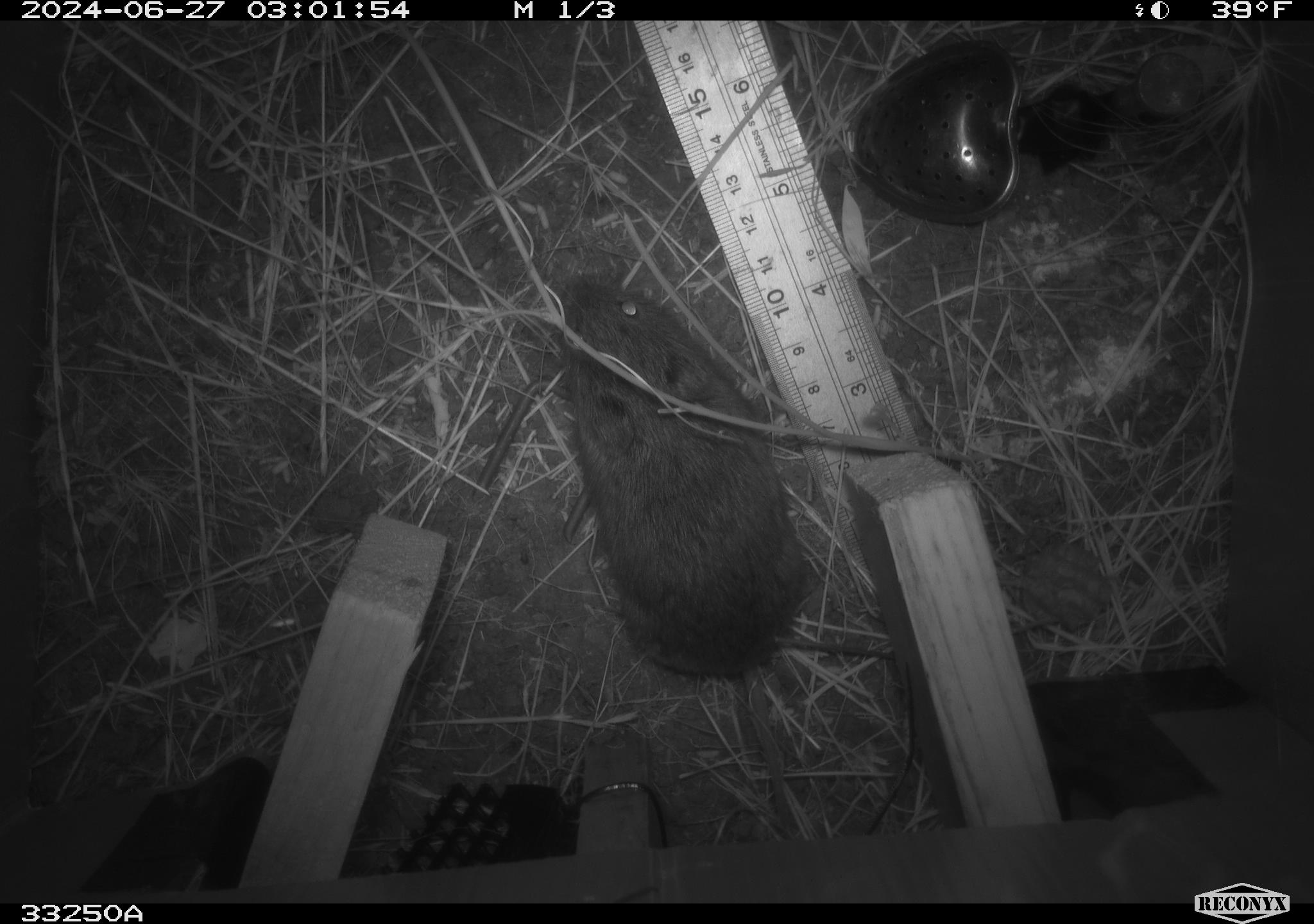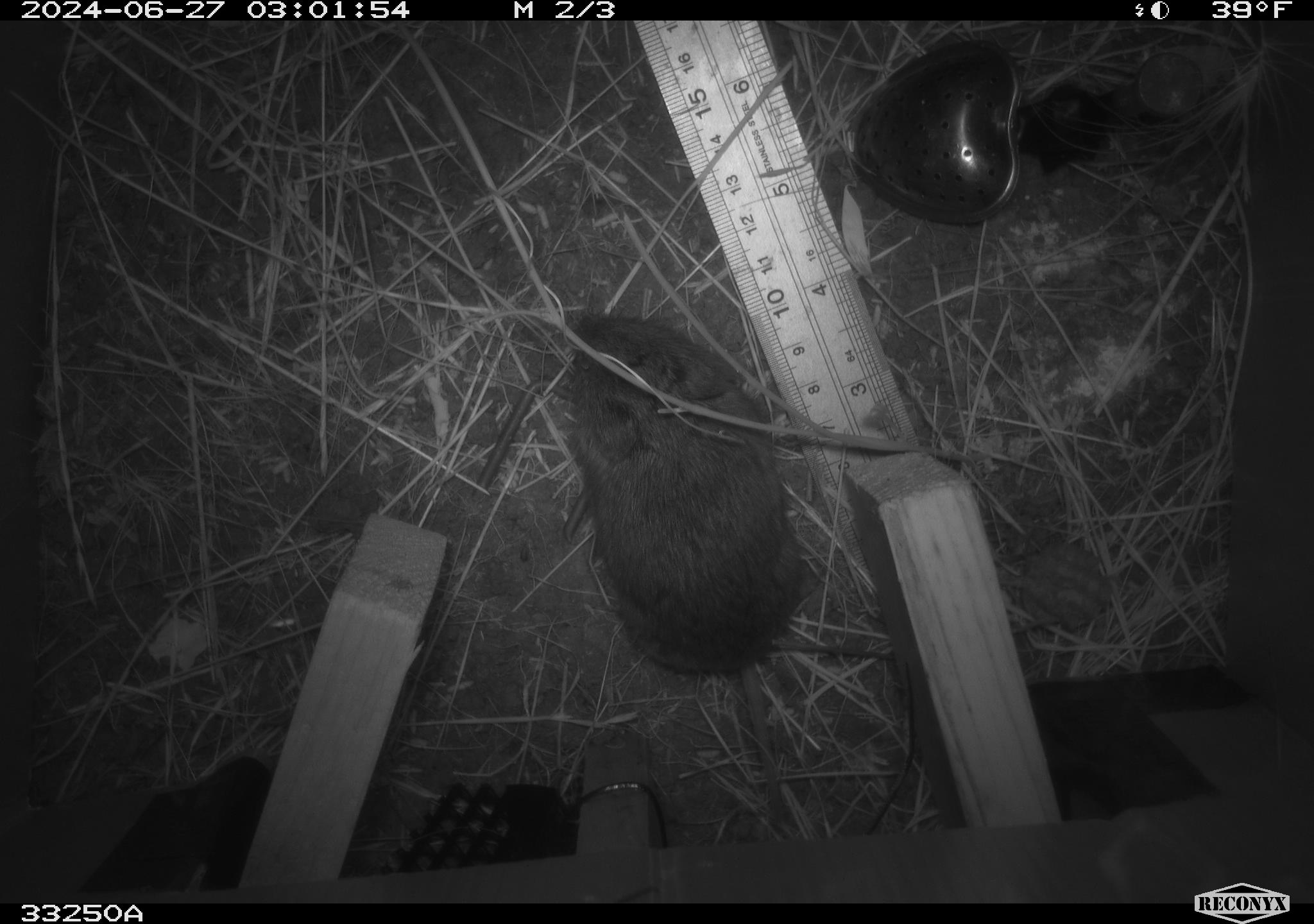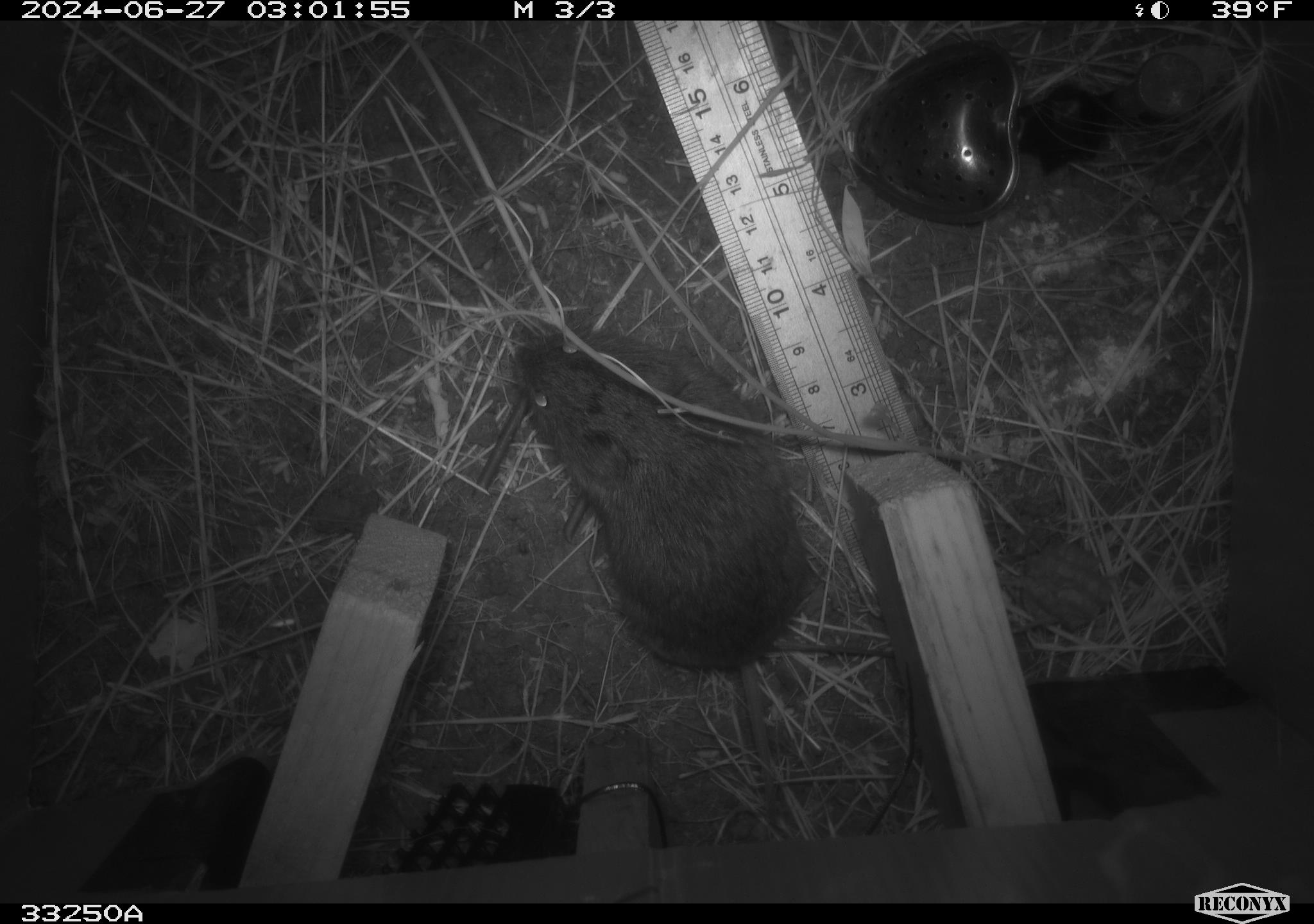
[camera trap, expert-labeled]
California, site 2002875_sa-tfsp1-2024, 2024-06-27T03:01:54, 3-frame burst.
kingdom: Animalia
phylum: Chordata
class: Mammalia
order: Rodentia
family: Cricetidae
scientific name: Arvicolinae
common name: voles, lemmings, and muskrats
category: arvicolinae subfamily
Arvicolinae subfamily (voles, lemmings, and muskrats) (Arvicolinae).